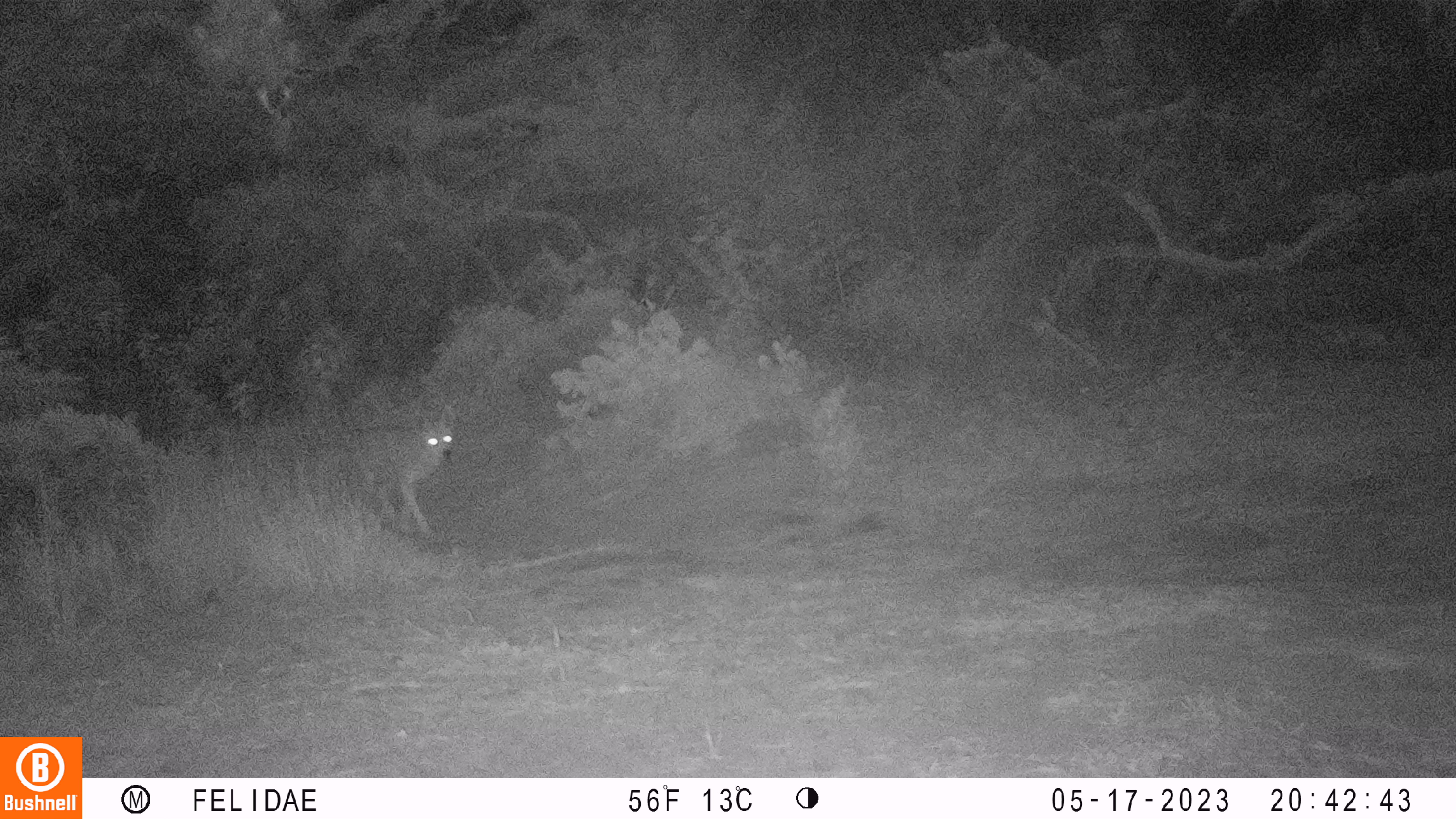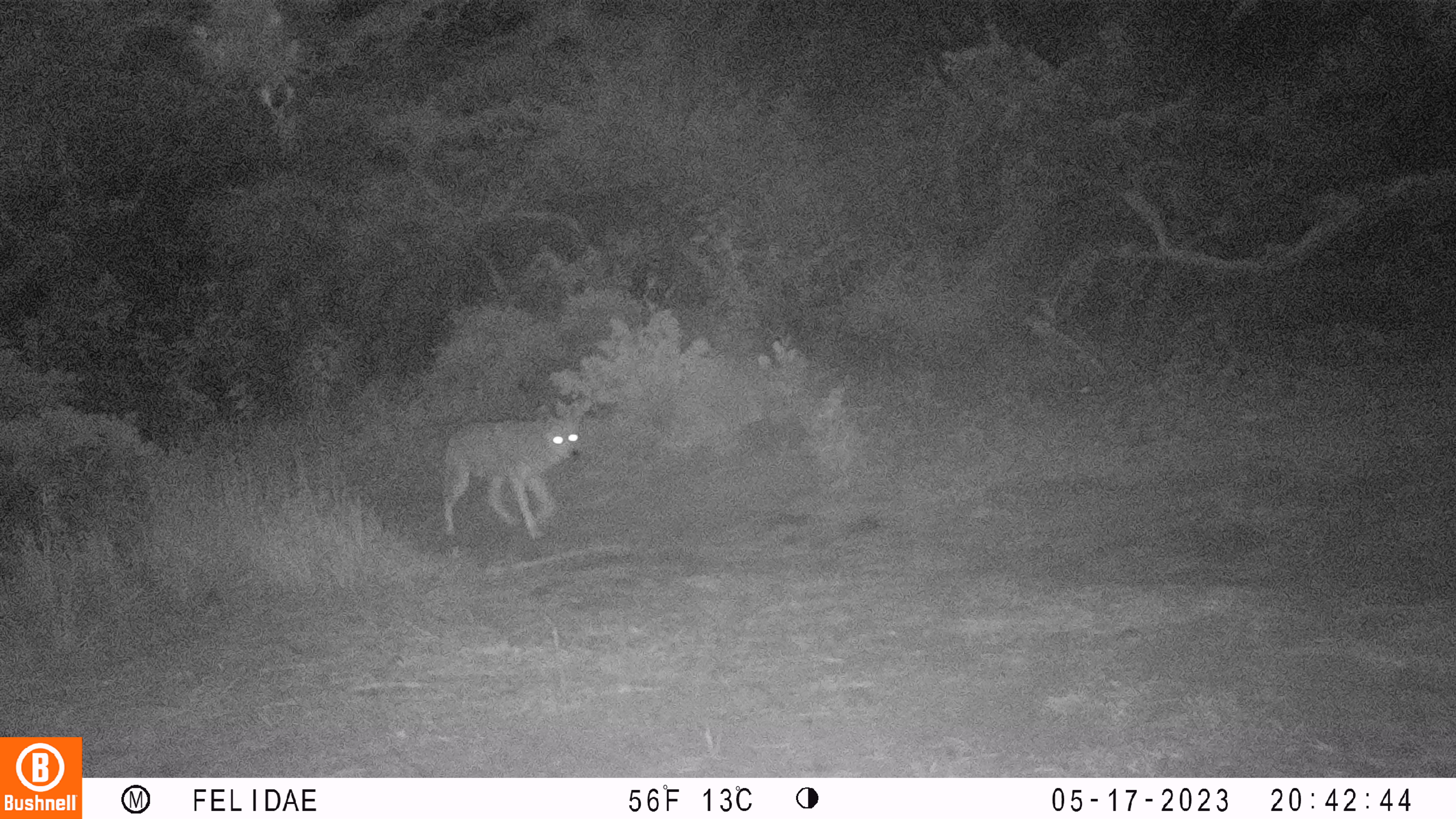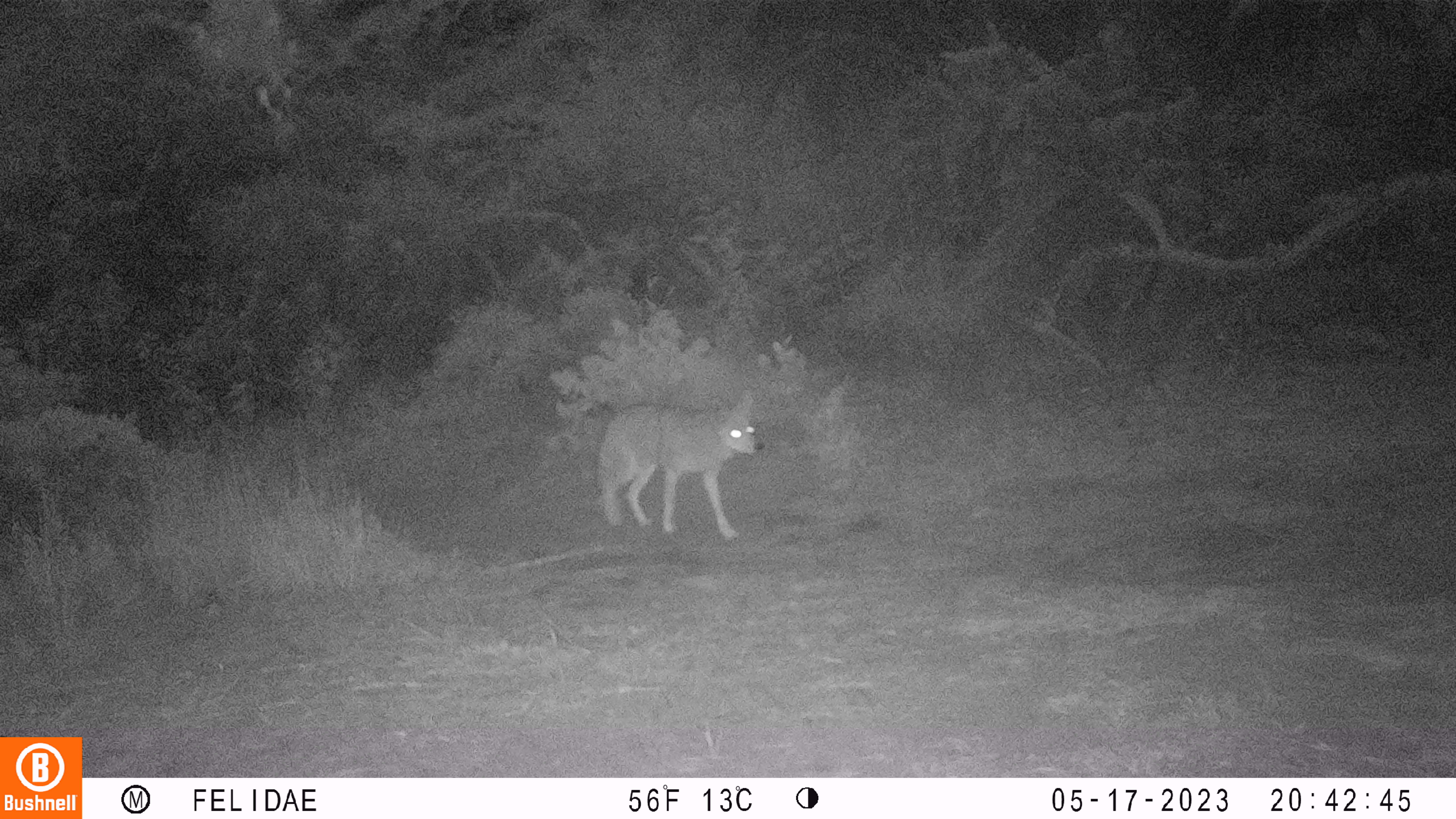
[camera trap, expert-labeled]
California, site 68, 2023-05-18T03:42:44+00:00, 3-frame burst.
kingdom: Animalia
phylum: Chordata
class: Mammalia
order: Carnivora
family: Canidae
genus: Canis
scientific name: Canis latrans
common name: coyote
Coyote (Canis latrans).